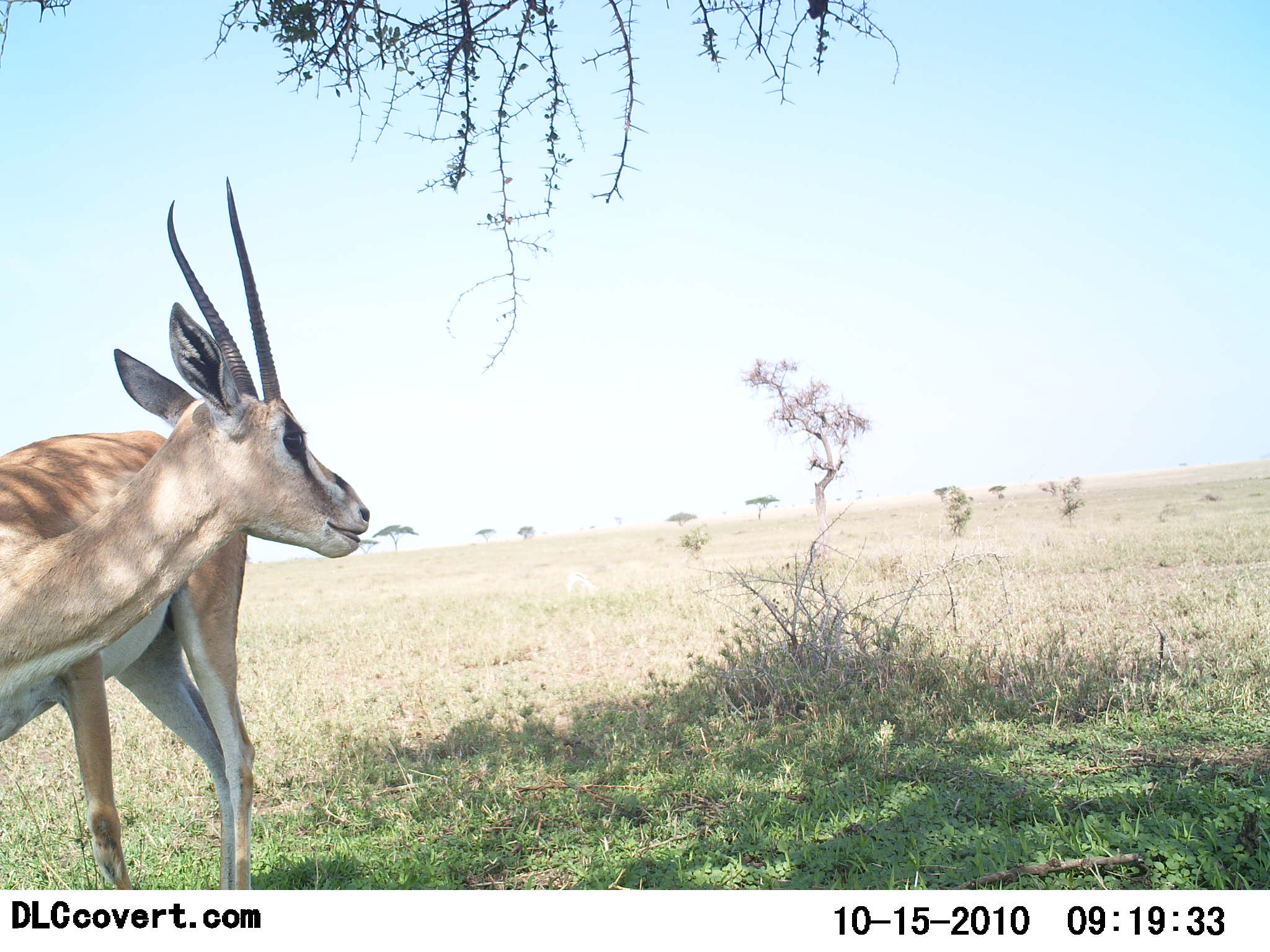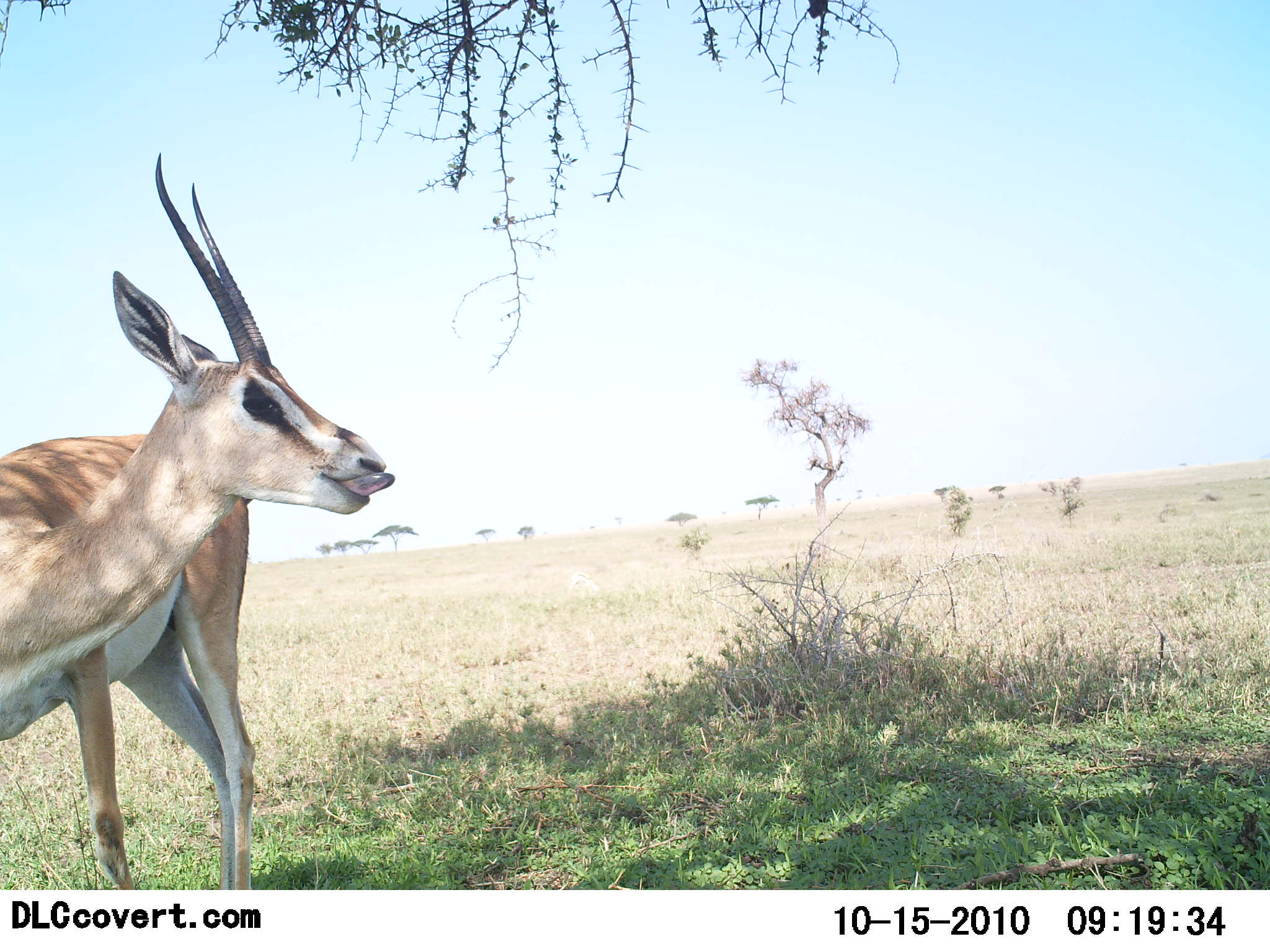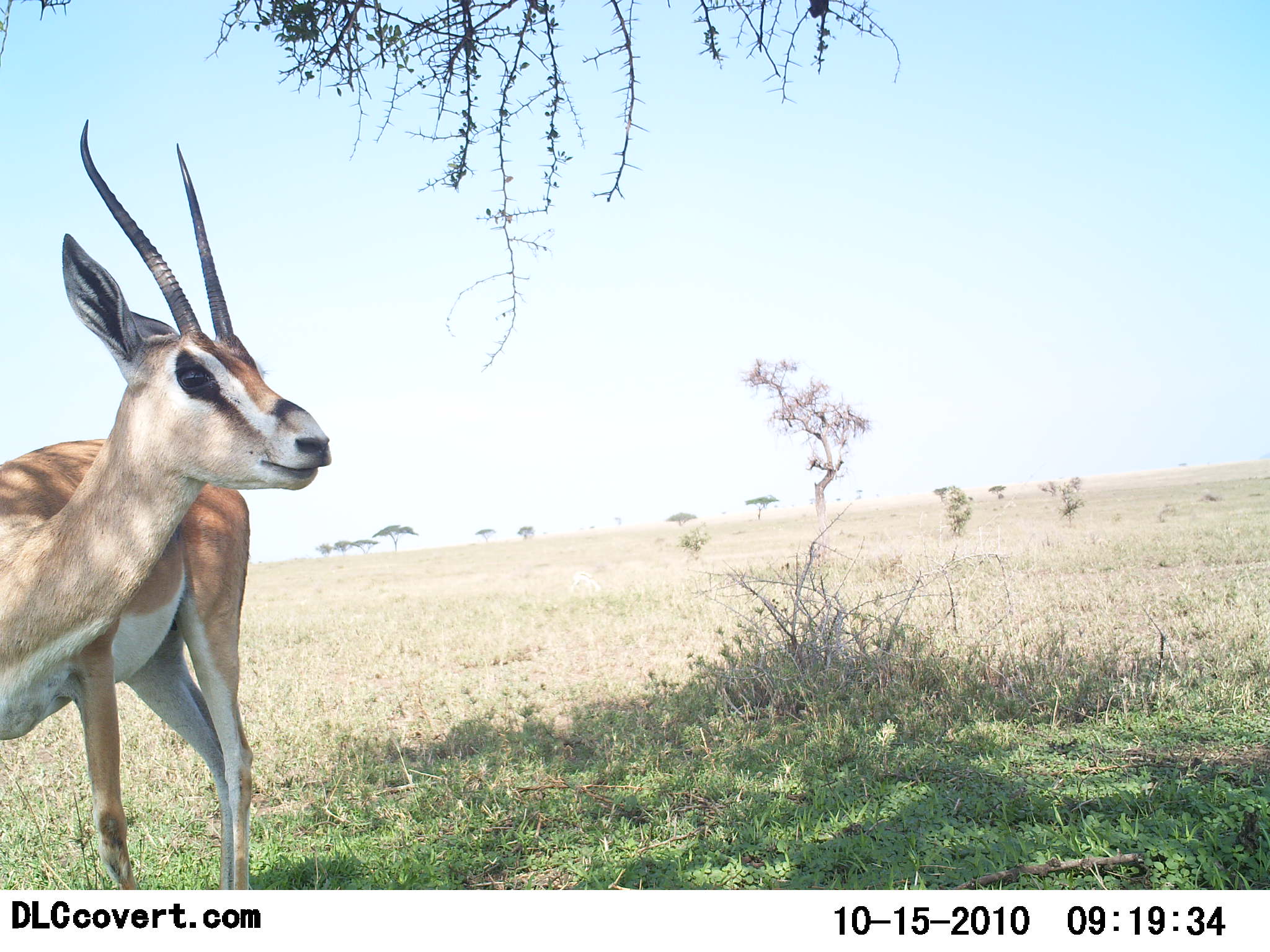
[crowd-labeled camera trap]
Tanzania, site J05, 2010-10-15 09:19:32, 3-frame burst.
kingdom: Animalia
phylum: Chordata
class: Mammalia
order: Artiodactyla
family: Bovidae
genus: Nanger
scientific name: Nanger granti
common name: grant's gazelle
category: gazellegrants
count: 1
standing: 82%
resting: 6%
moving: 12%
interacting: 0%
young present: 0%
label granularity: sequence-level